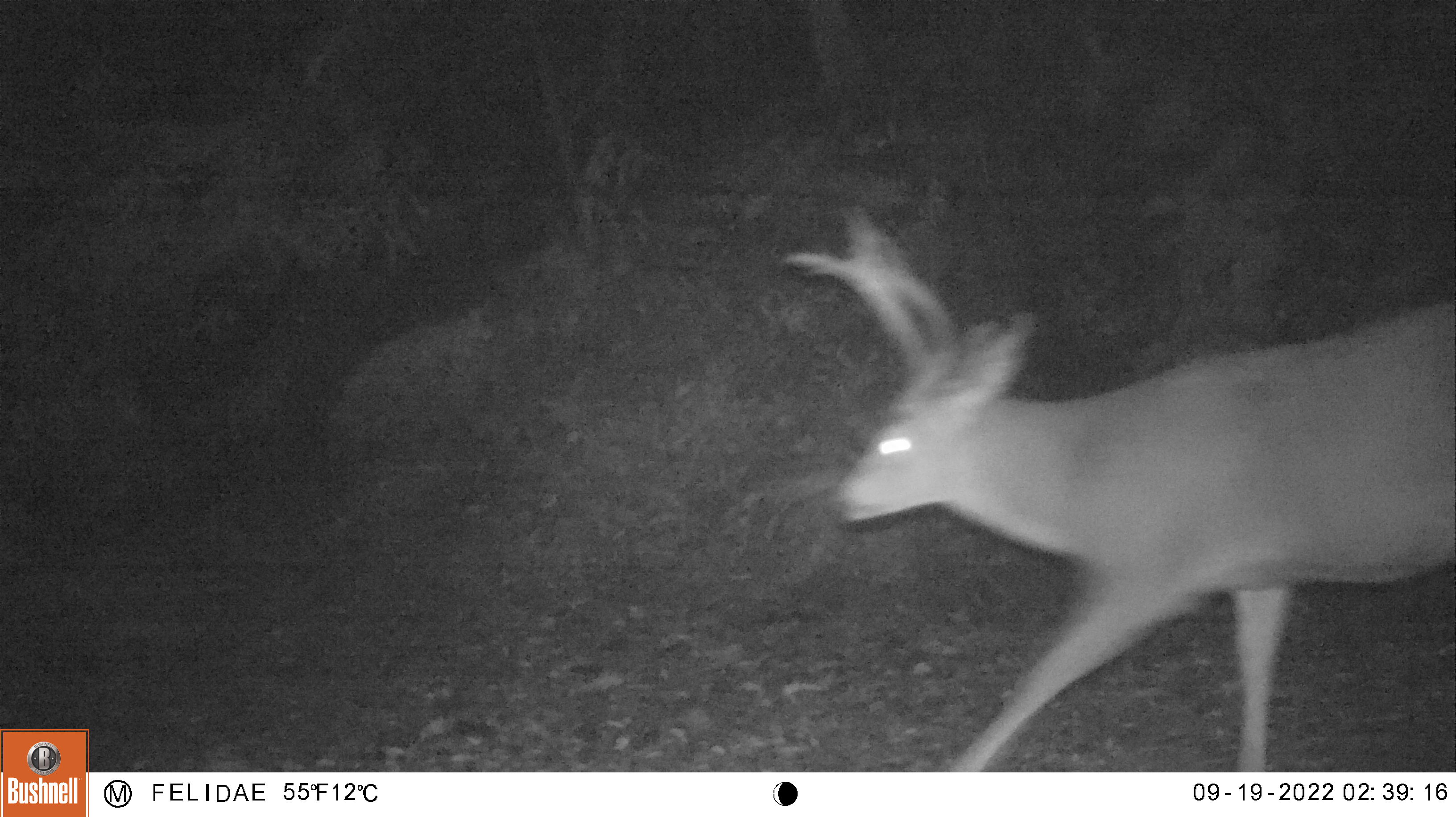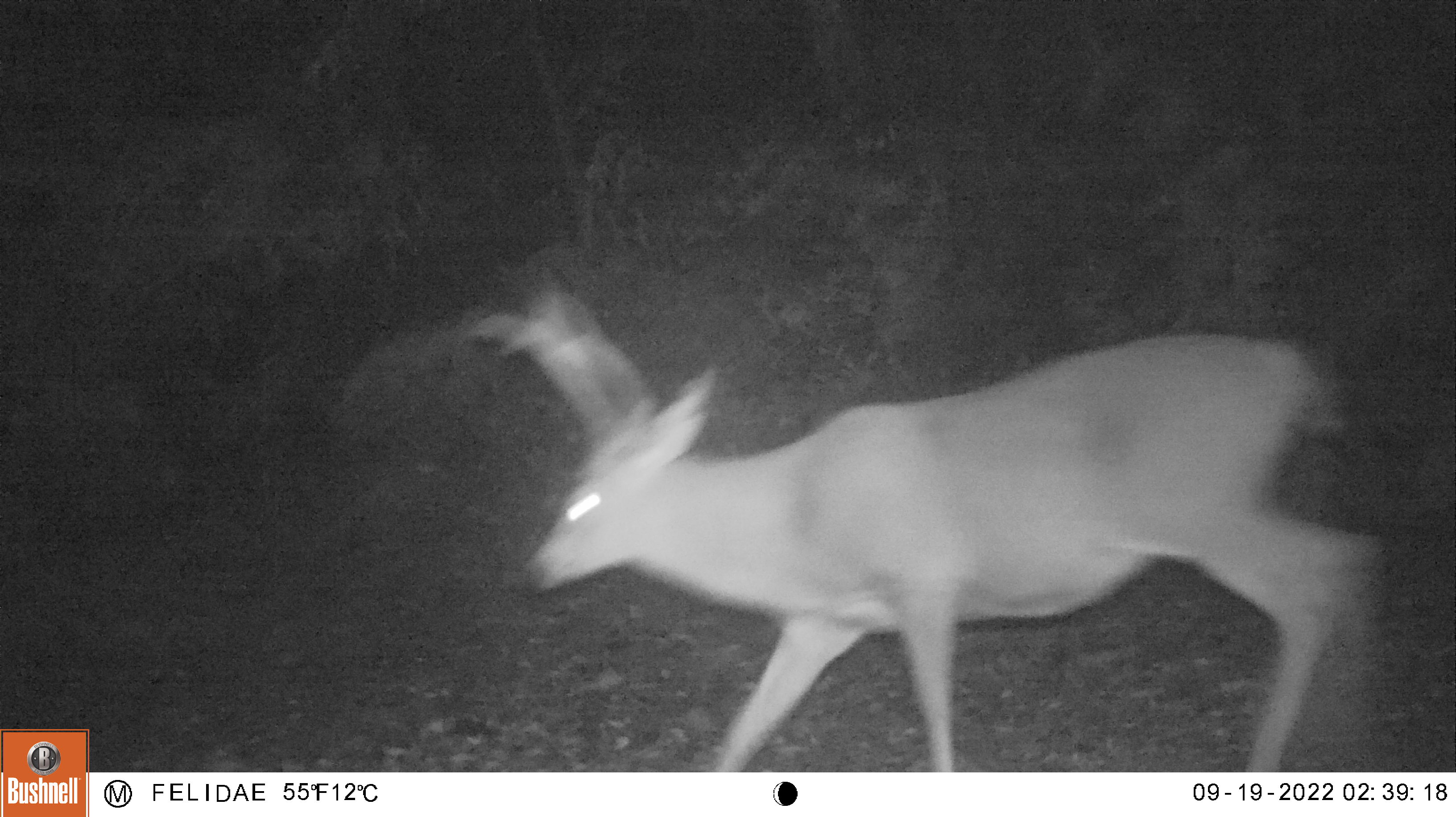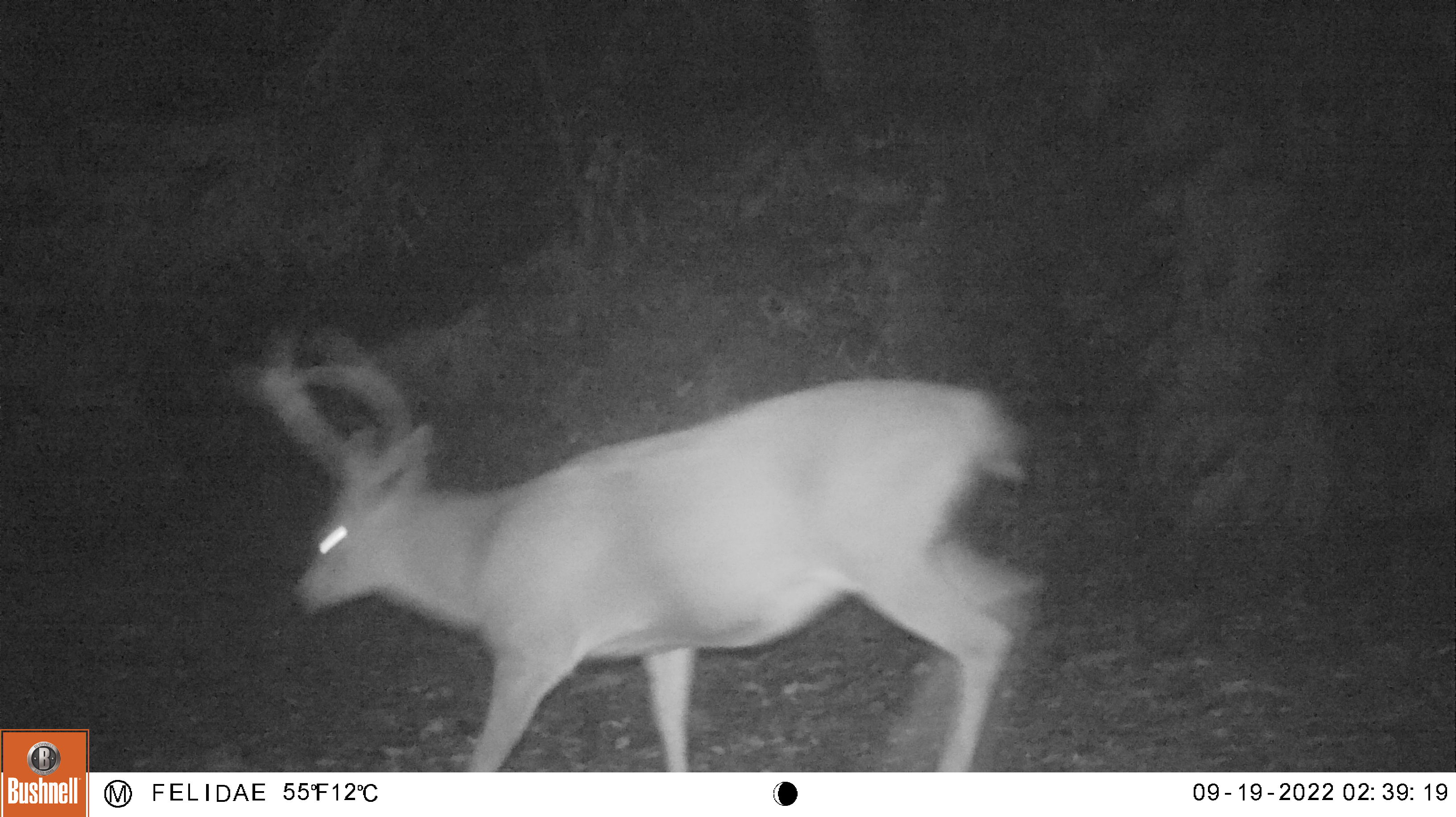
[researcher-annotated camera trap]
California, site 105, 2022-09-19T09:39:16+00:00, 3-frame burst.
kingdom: Animalia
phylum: Chordata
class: Mammalia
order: Artiodactyla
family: Cervidae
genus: Odocoileus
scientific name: Odocoileus hemionus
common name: mule deer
Mule deer (Odocoileus hemionus).